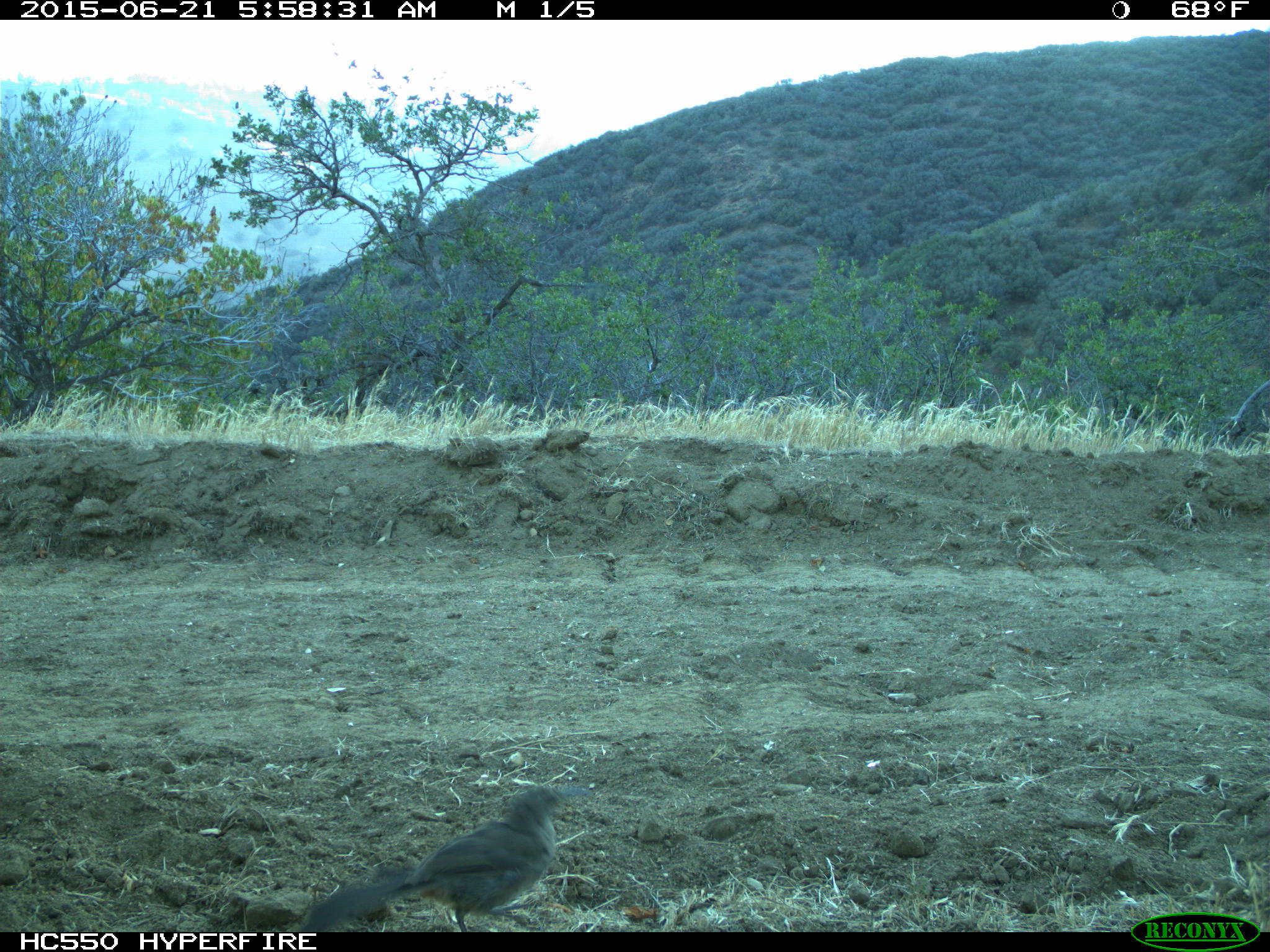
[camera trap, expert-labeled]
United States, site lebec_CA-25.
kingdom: Animalia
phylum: Chordata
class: Aves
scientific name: Aves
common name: birds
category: unidentified bird